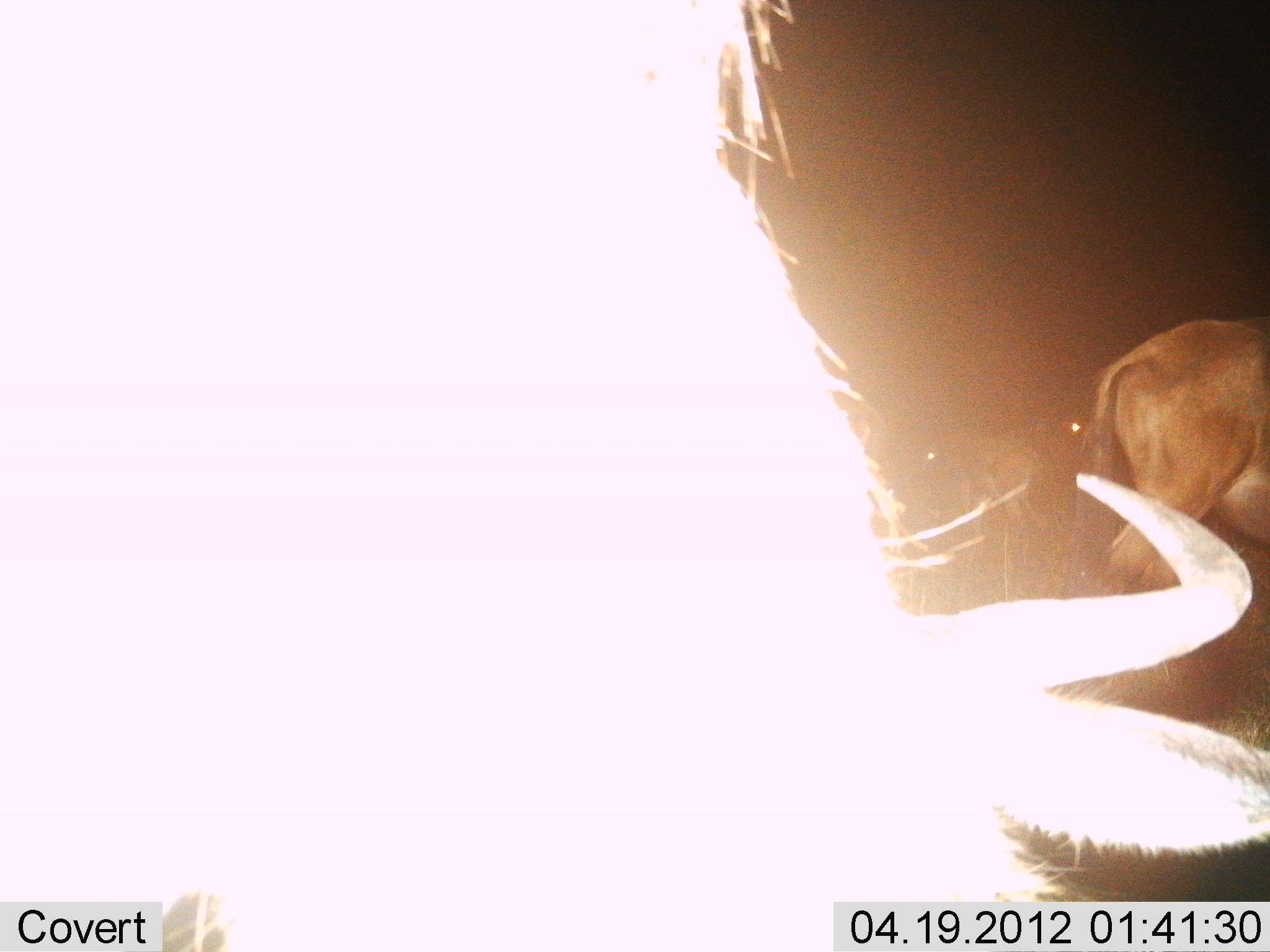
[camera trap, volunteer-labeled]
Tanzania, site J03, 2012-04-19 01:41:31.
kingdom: Animalia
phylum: Chordata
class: Mammalia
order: Artiodactyla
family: Bovidae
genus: Connochaetes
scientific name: Connochaetes taurinus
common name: blue wildebeest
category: wildebeest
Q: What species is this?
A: Wildebeest (blue wildebeest) (Connochaetes taurinus).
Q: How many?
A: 3.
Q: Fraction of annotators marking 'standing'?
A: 76%.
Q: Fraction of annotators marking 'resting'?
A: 0%.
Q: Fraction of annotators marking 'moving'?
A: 18%.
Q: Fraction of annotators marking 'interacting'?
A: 0%.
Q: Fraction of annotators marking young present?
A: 18%.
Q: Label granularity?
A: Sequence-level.